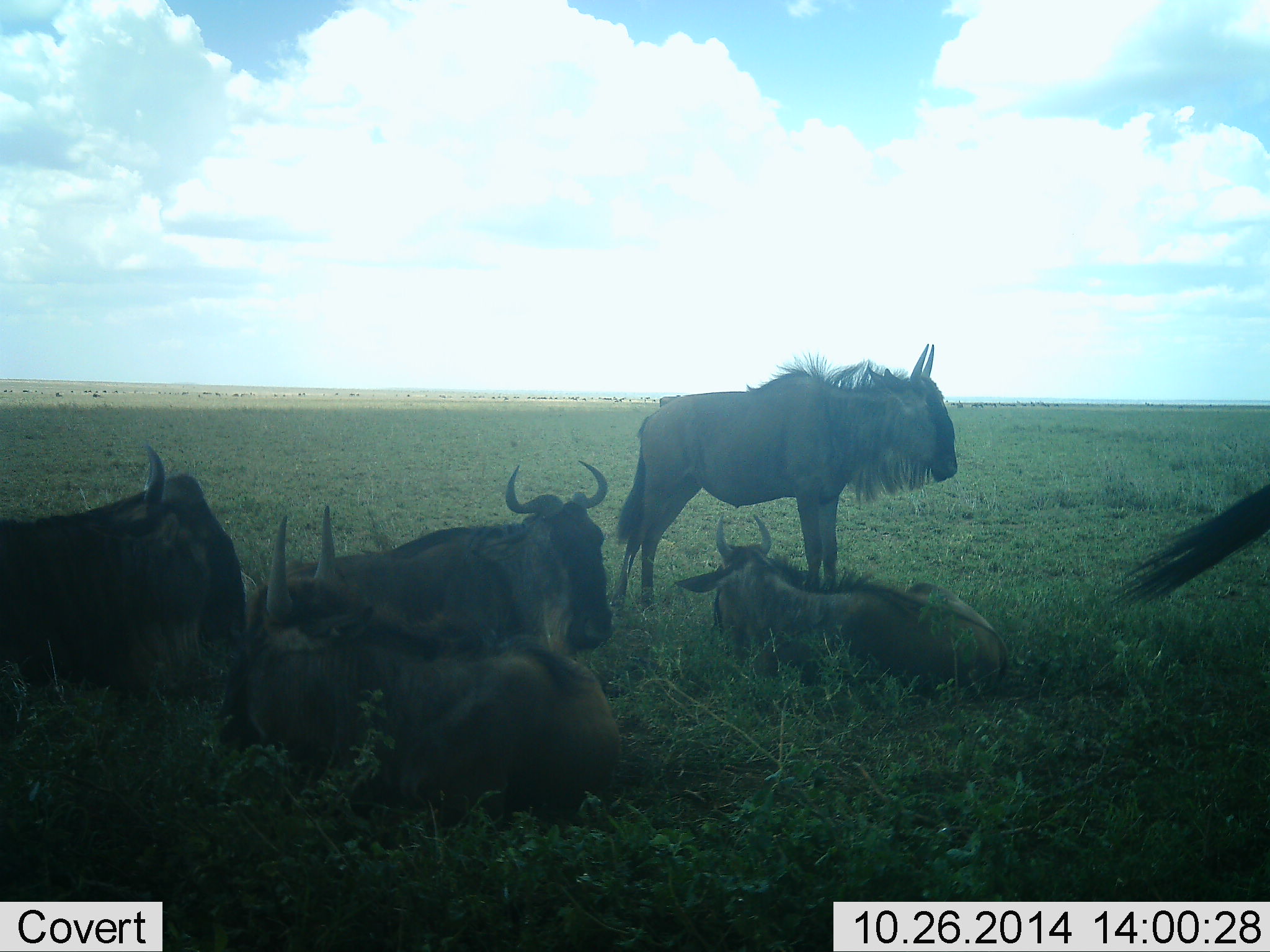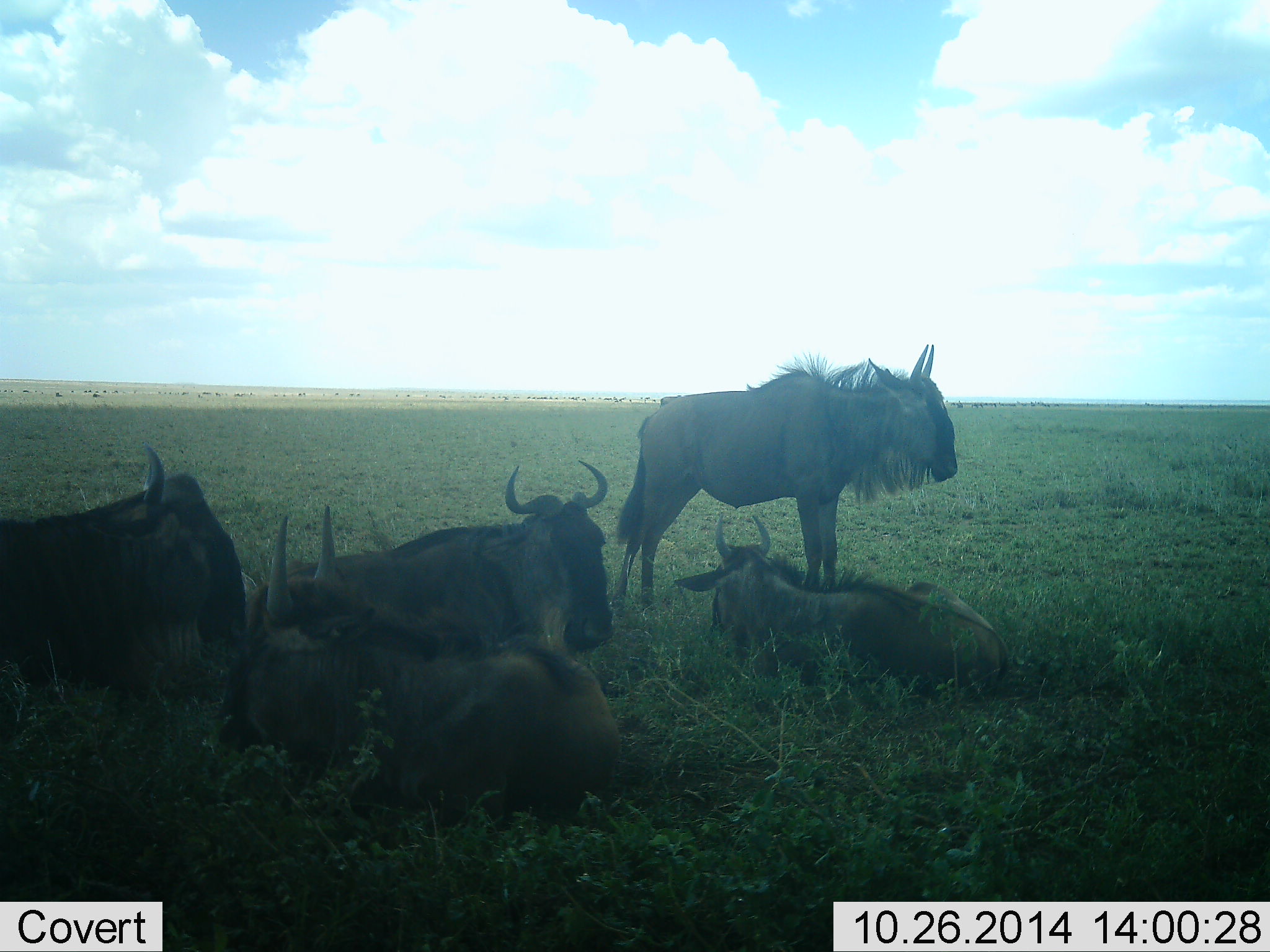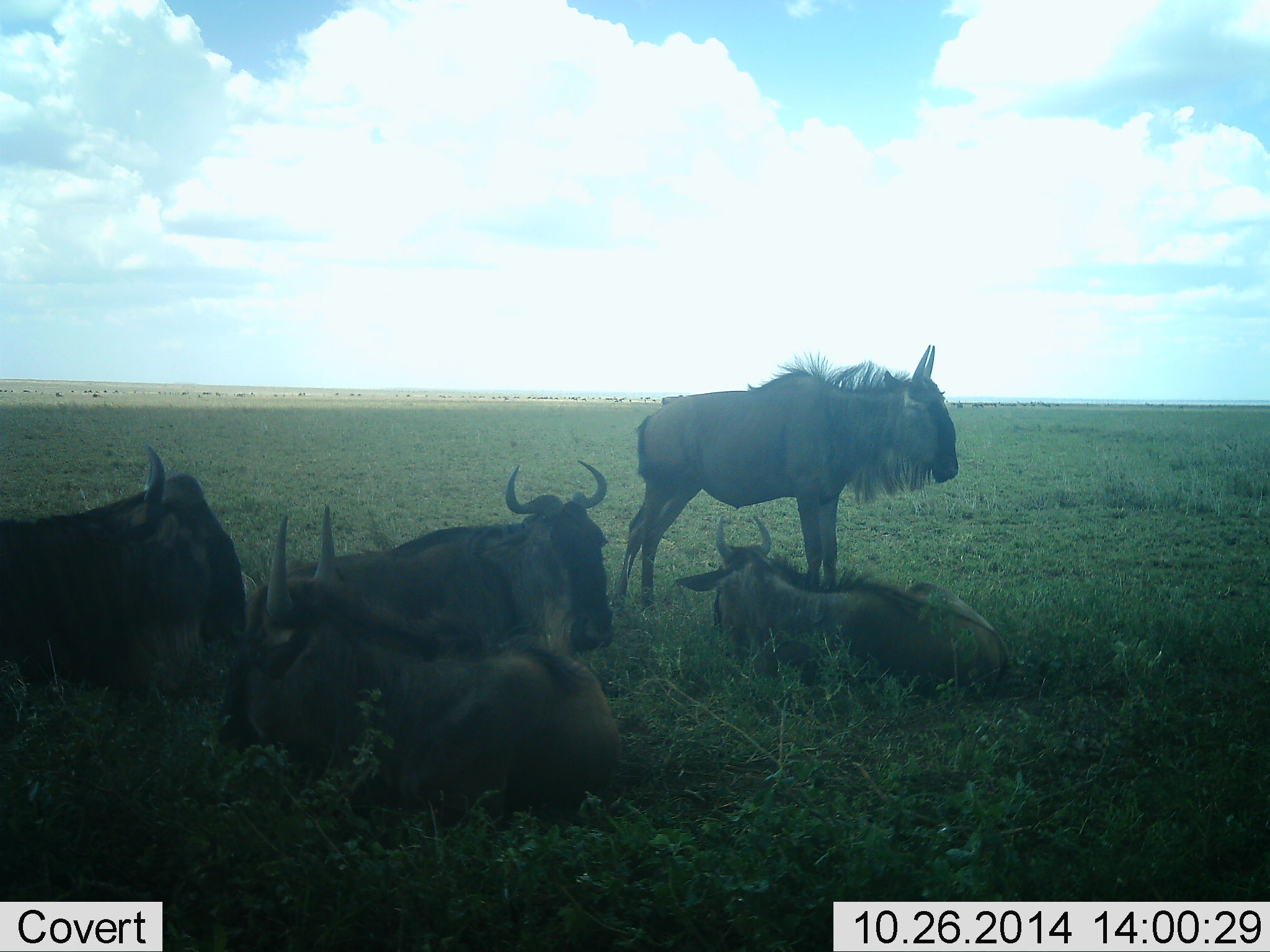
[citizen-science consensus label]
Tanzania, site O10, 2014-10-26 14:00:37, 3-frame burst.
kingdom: Animalia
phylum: Chordata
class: Mammalia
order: Artiodactyla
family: Bovidae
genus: Connochaetes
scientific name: Connochaetes taurinus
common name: blue wildebeest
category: wildebeest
Wildebeest (blue wildebeest) (Connochaetes taurinus), count 6. Behavior (volunteer vote fractions): standing 60%, resting 100%, moving 0%, interacting 0%. Young present (vote fraction): 0%. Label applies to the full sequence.